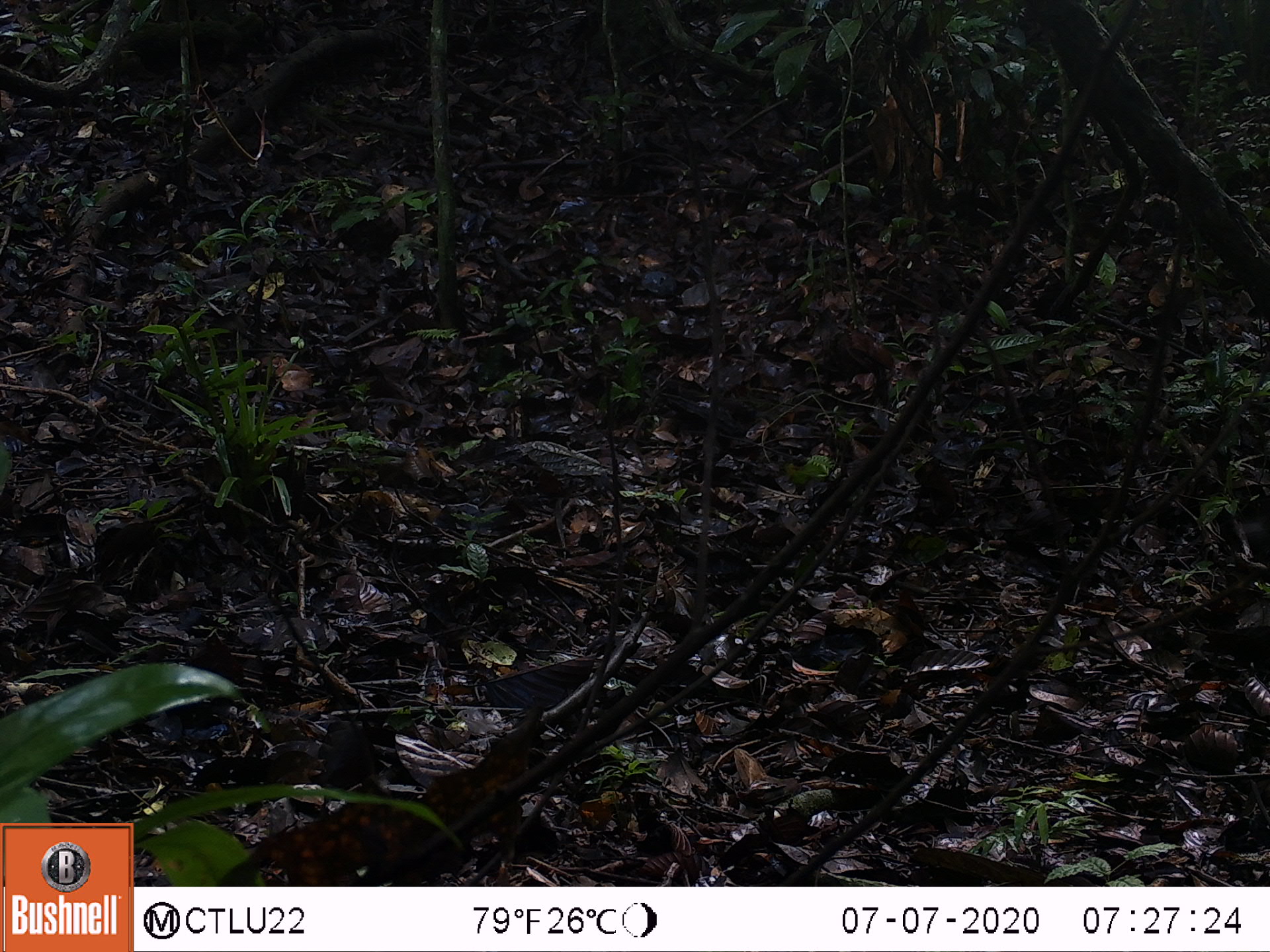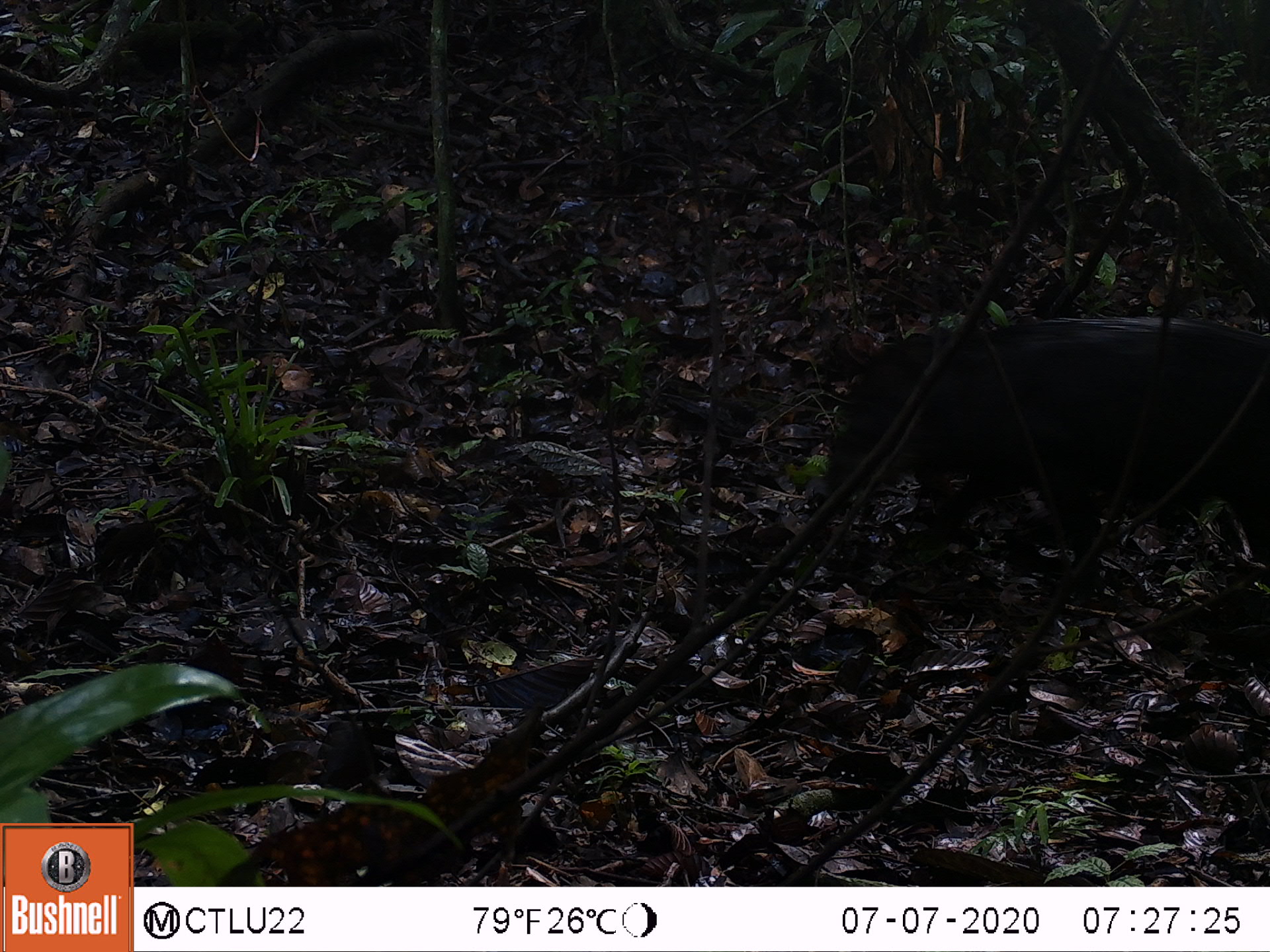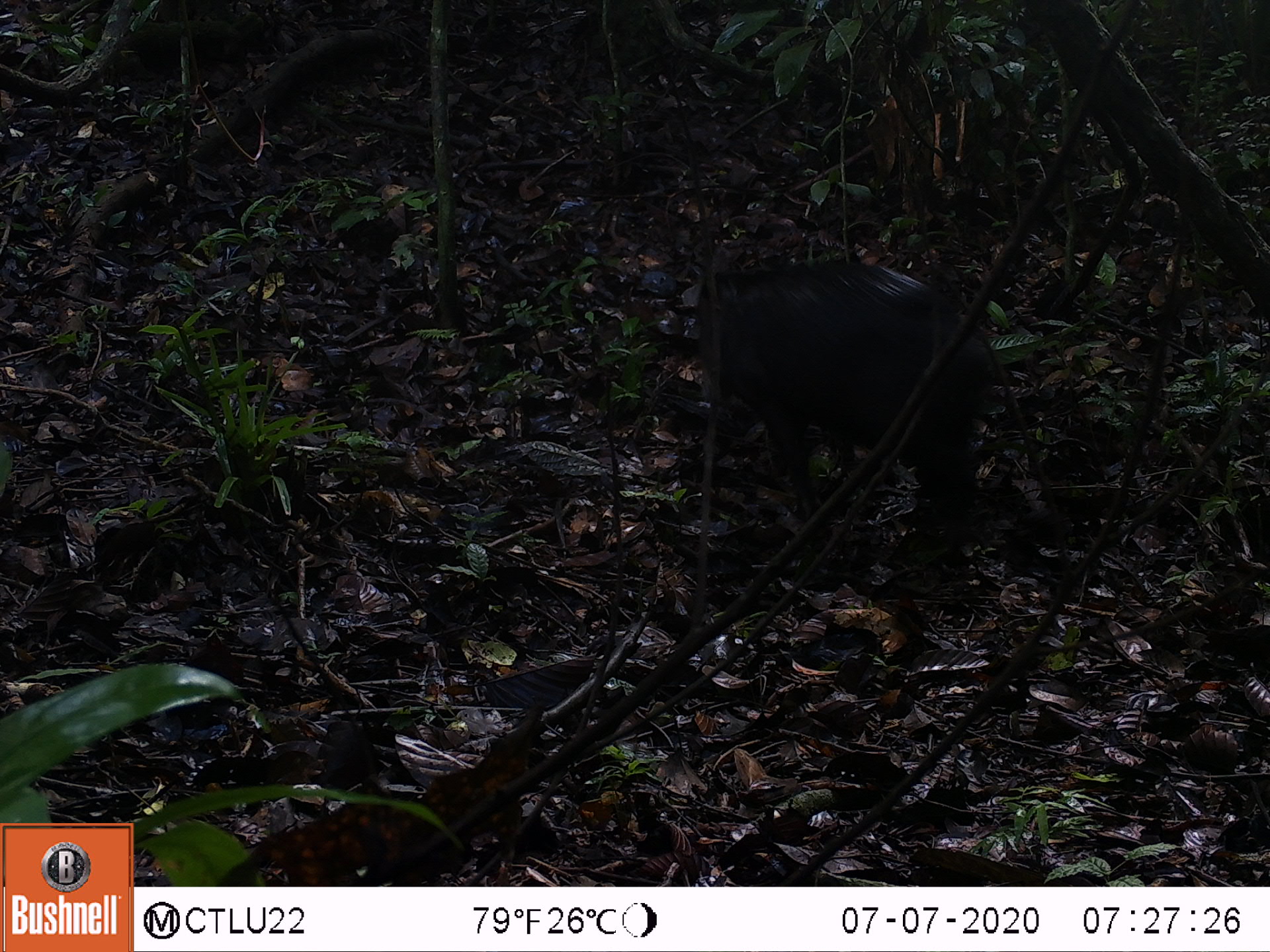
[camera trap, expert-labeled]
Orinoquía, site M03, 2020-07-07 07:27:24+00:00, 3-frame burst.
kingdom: Animalia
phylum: Chordata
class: Mammalia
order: Artiodactyla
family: Tayassuidae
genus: Pecari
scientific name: Pecari tajacu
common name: collared peccary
Collared peccary (Pecari tajacu).